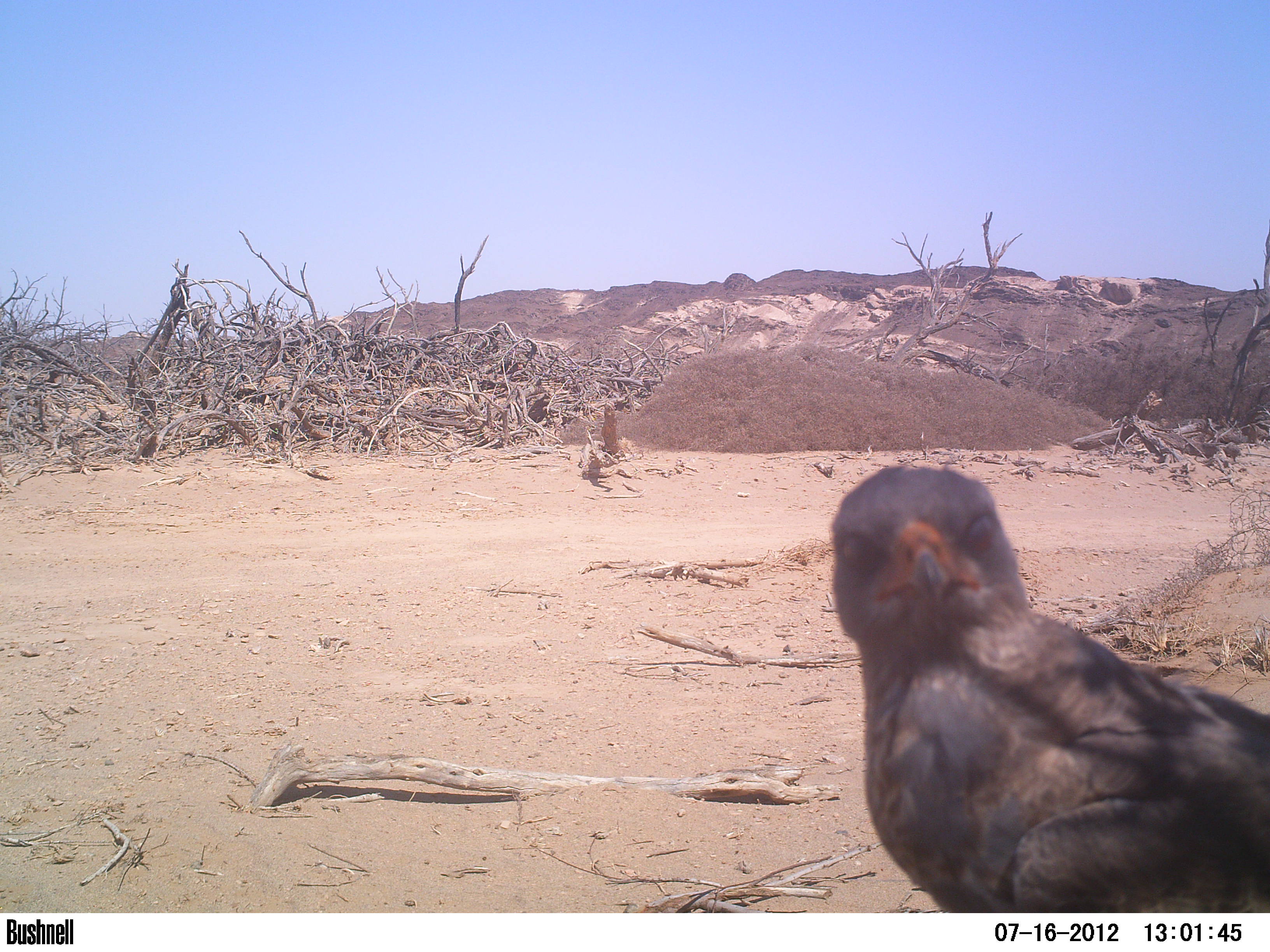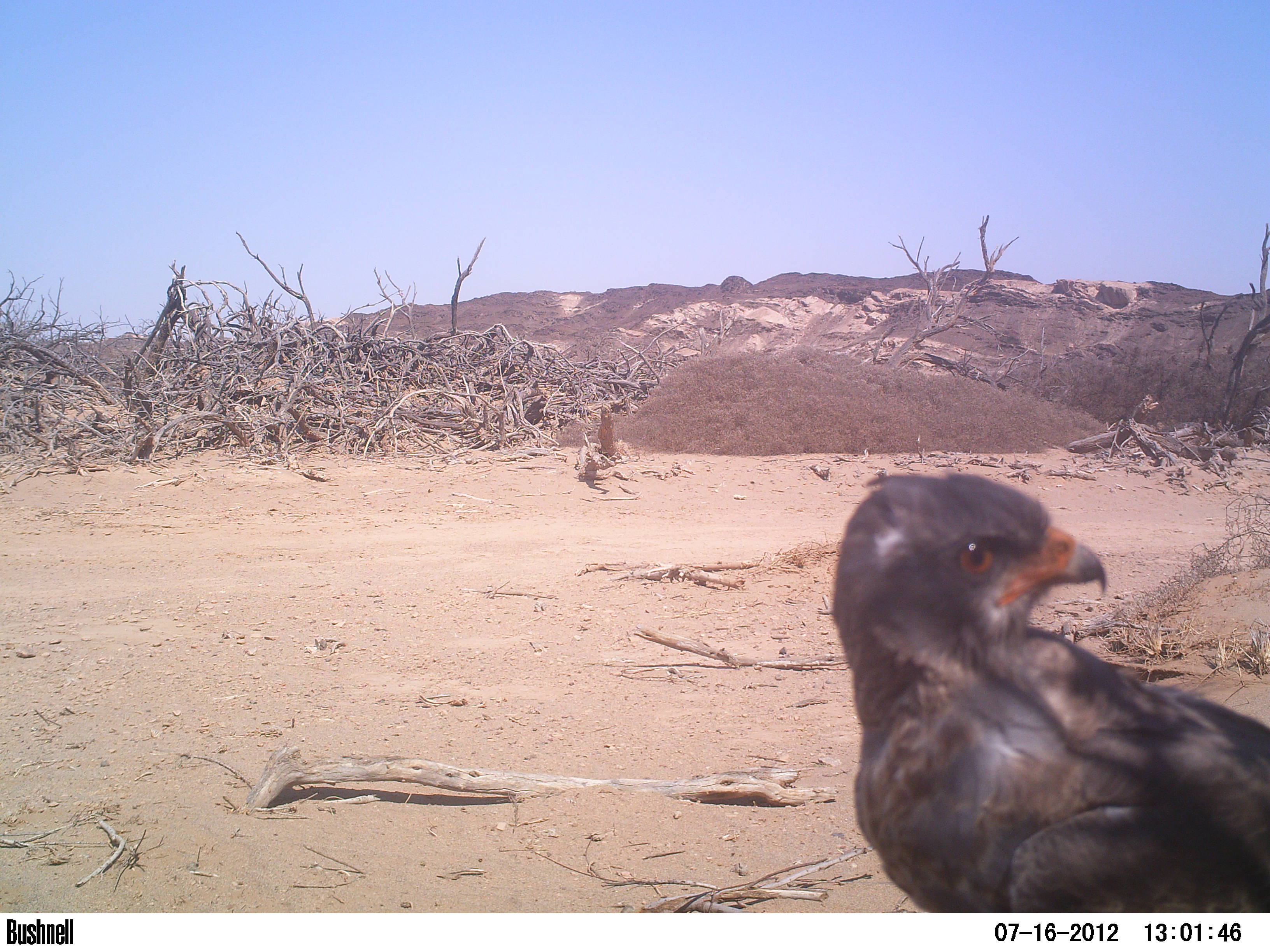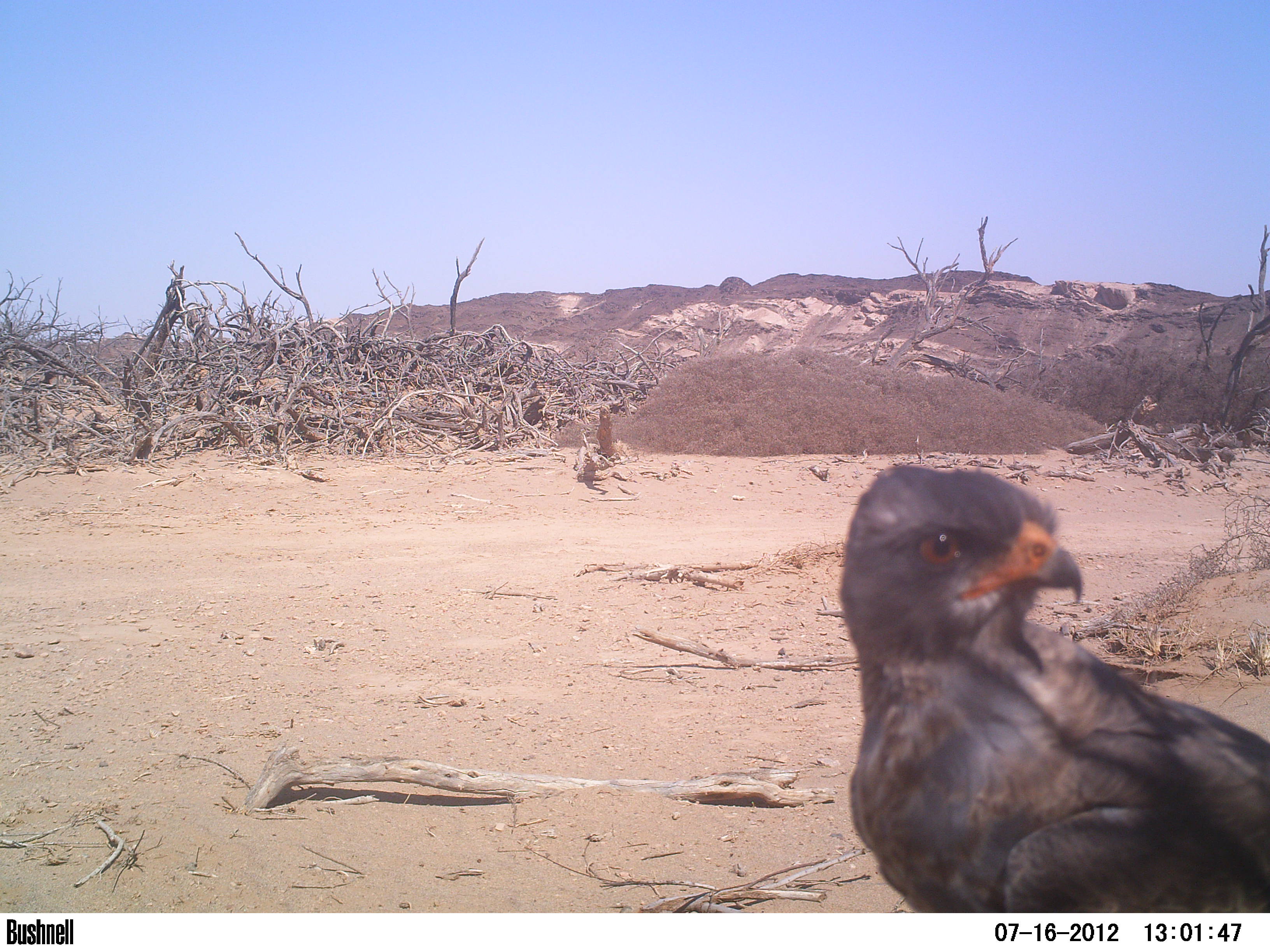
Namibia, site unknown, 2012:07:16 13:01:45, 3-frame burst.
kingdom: Animalia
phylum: Chordata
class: Aves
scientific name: Aves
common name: raptor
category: cn-raptors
Cn-raptors (raptor) (Aves).